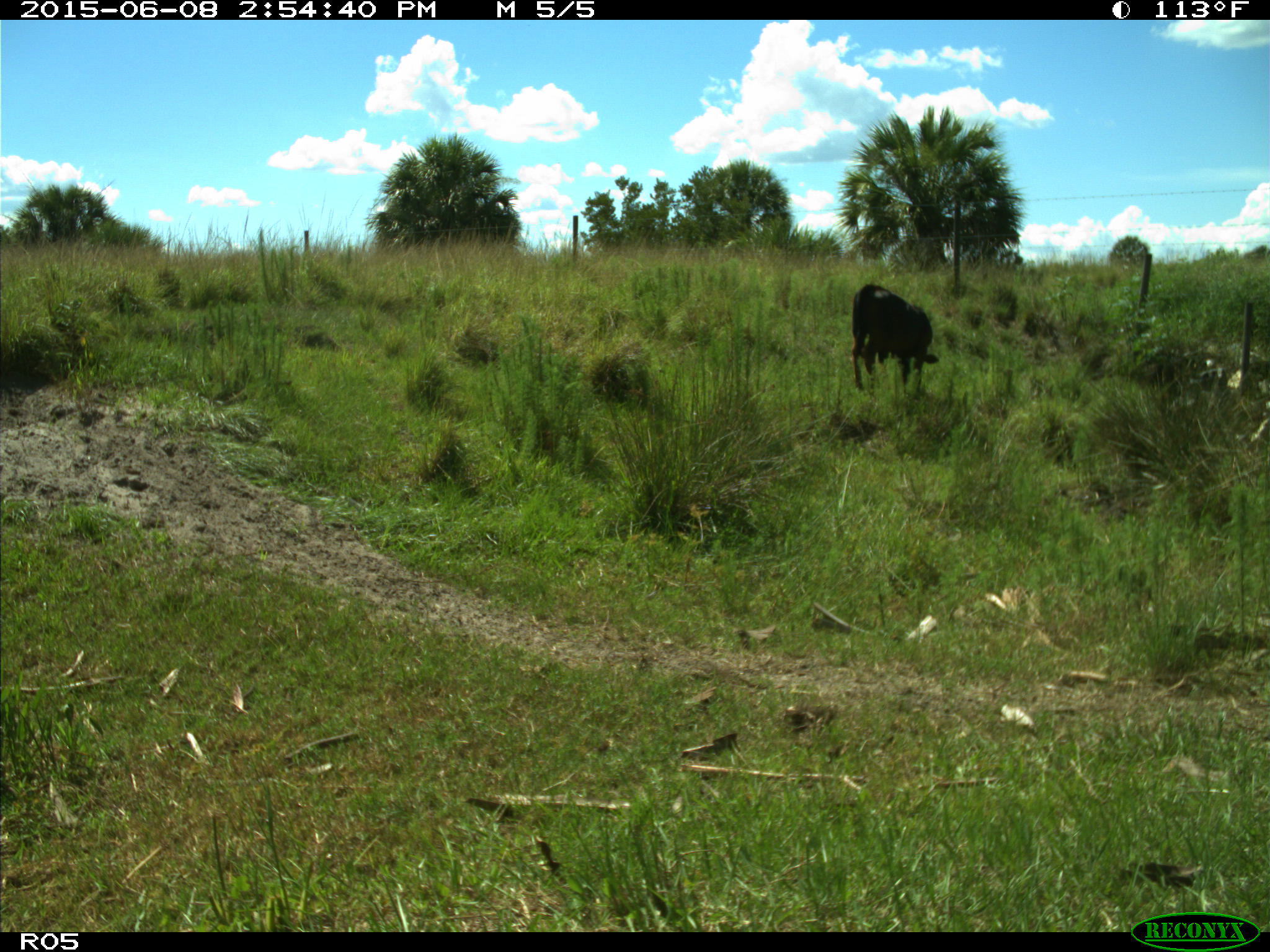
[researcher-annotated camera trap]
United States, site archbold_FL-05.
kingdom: Animalia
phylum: Chordata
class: Mammalia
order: Artiodactyla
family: Bovidae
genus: Bos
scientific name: Bos taurus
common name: domestic cow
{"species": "Bos taurus (domestic cow)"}